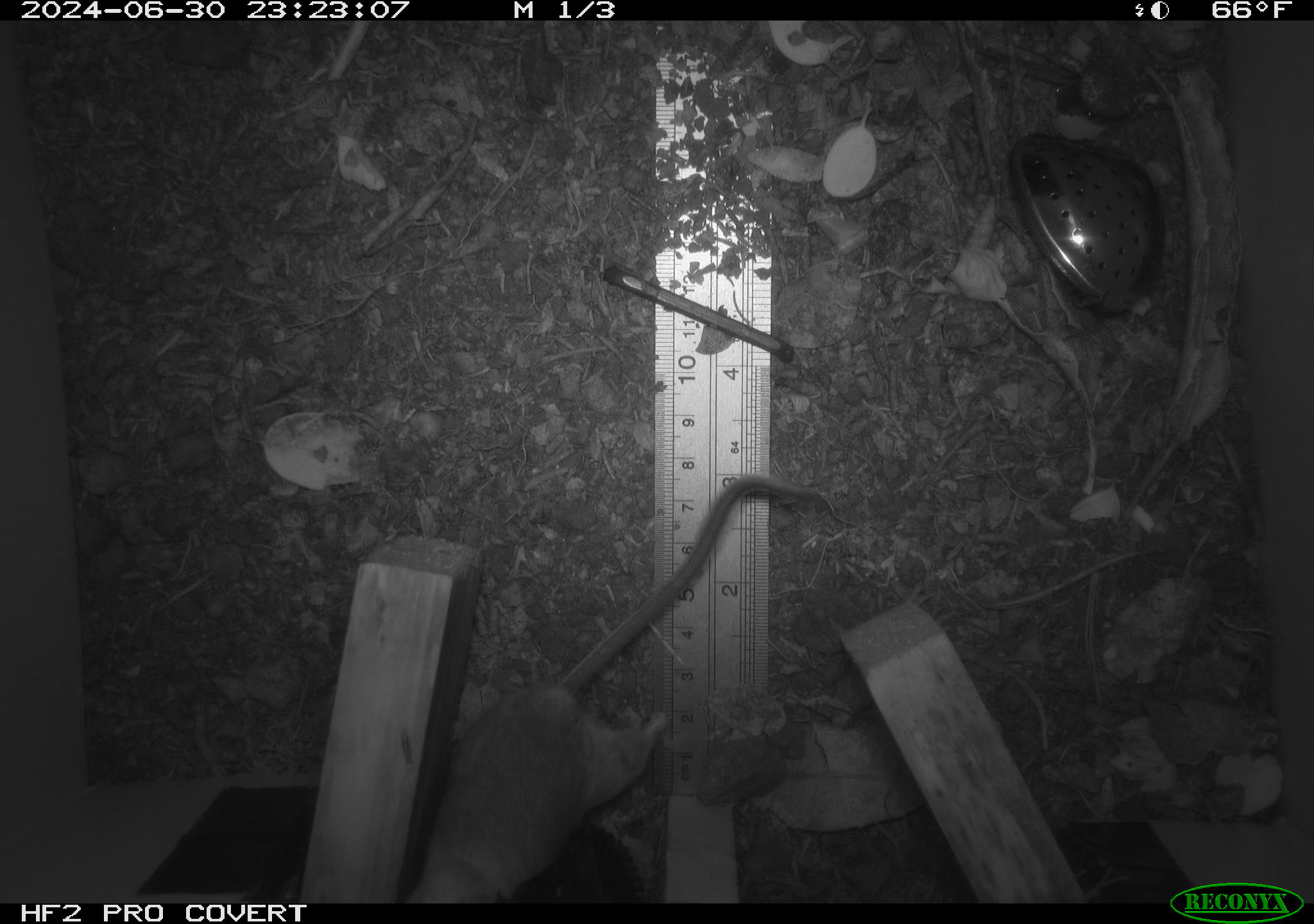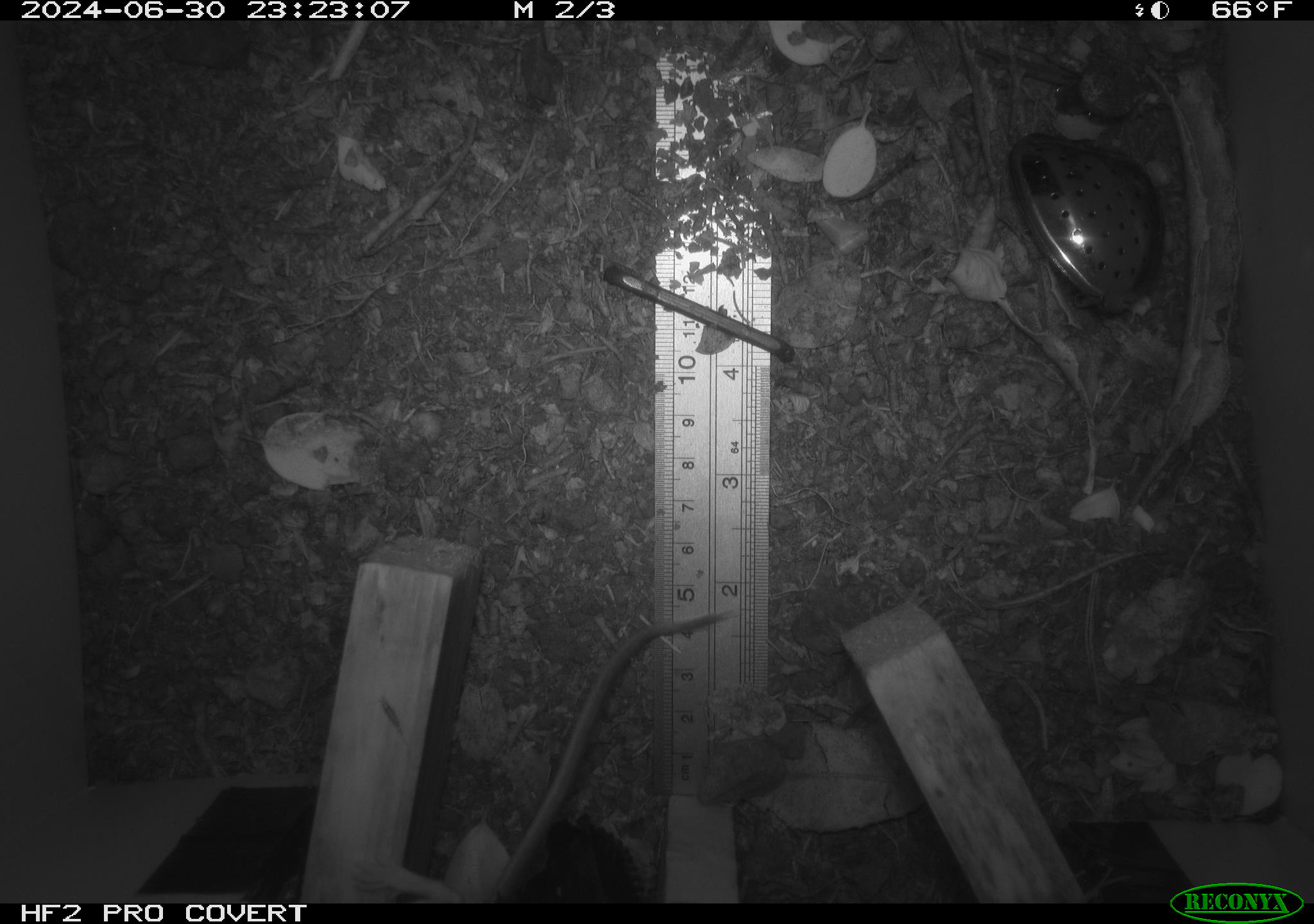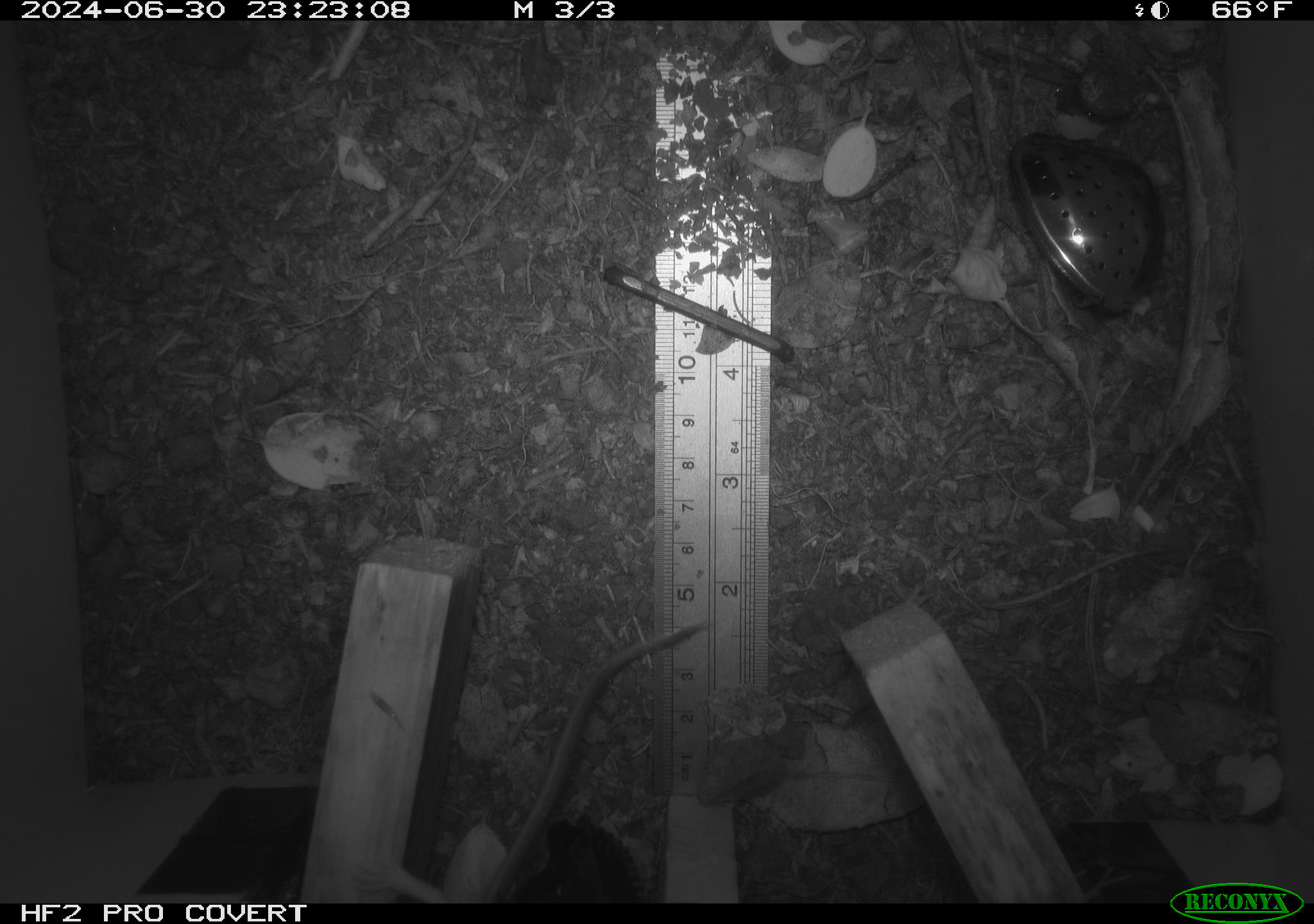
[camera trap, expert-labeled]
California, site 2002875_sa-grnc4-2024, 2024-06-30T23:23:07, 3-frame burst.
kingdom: Animalia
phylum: Chordata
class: Mammalia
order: Rodentia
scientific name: Rodentia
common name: rodent